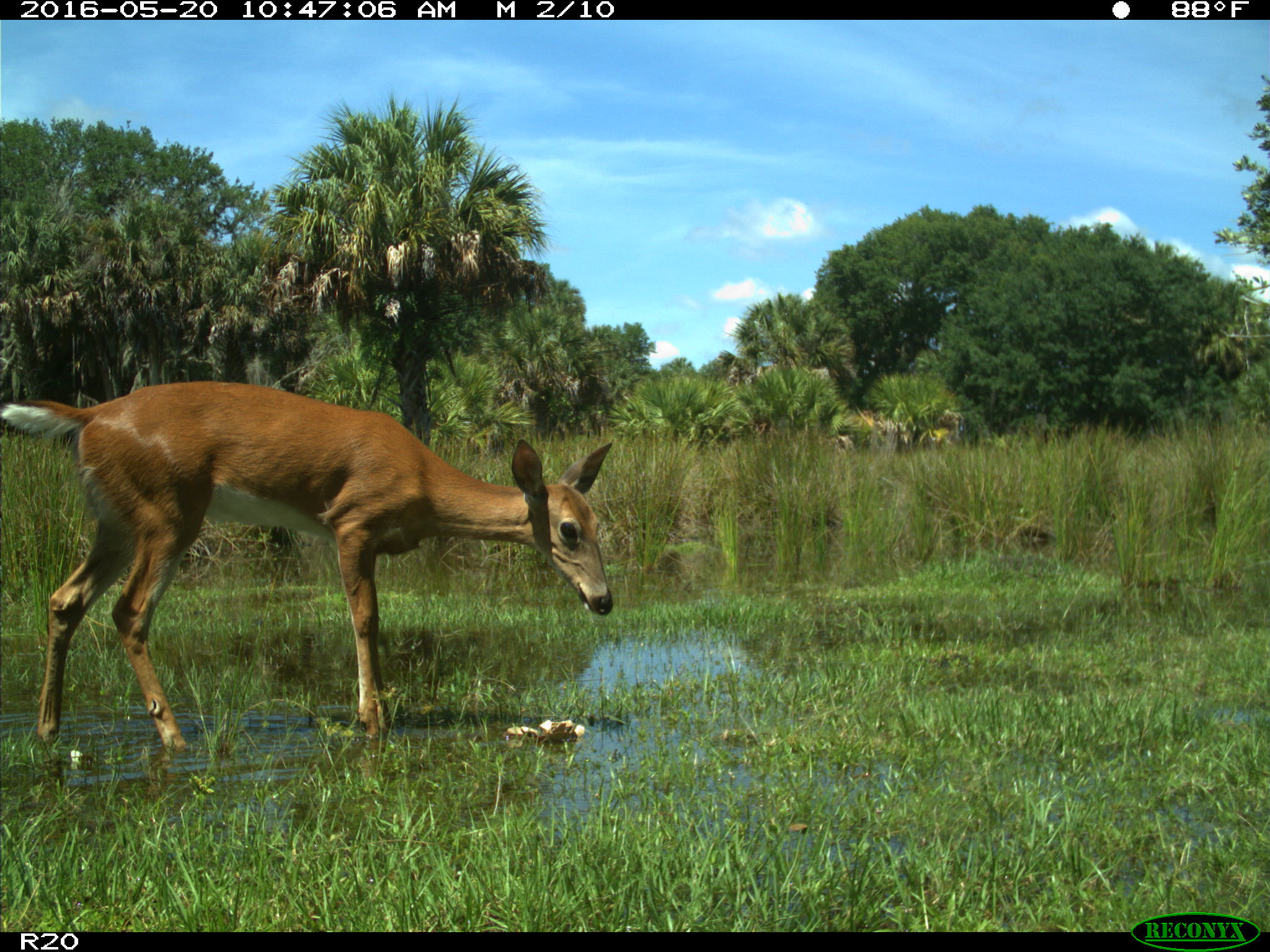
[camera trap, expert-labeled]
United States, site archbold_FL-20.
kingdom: Animalia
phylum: Chordata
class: Mammalia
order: Artiodactyla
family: Cervidae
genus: Odocoileus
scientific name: Odocoileus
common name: deer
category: unidentified deer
Unidentified deer (deer) (Odocoileus).